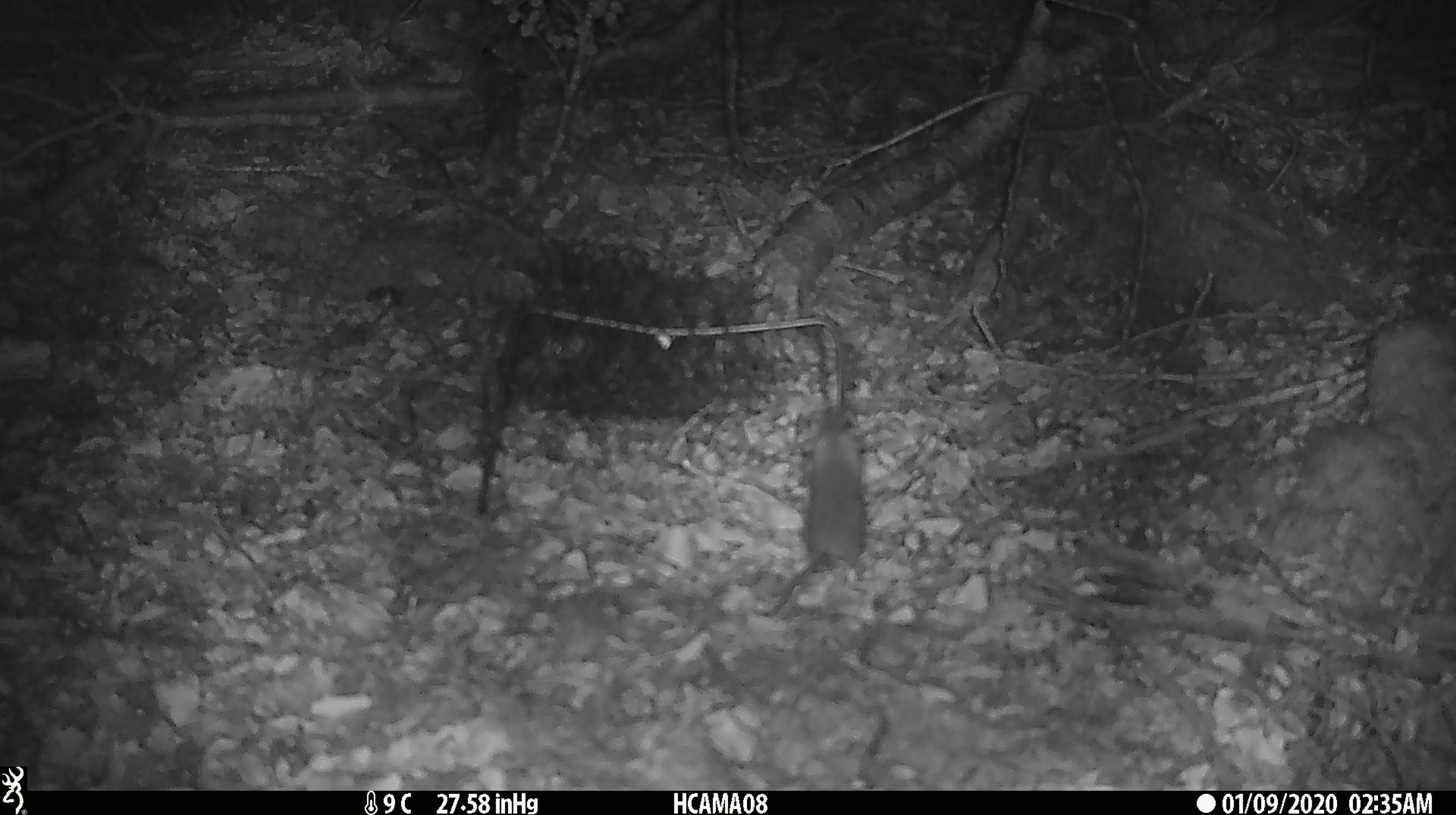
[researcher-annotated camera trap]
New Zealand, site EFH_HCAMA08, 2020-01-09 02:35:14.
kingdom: Animalia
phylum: Chordata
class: Mammalia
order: Rodentia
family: Muridae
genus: Mus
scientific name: Mus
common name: mouse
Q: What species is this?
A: Mouse (Mus).